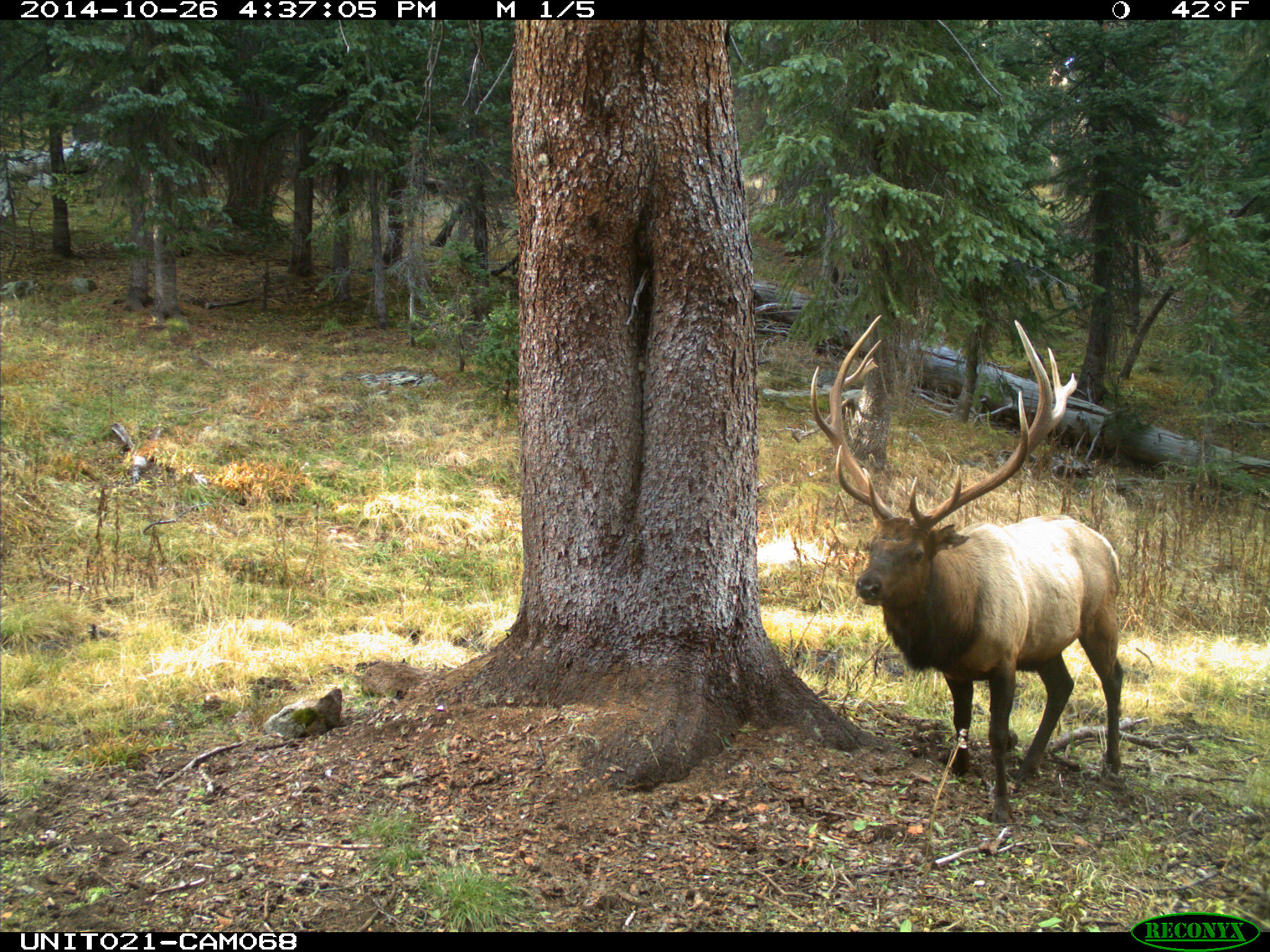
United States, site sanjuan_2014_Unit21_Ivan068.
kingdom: Animalia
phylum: Chordata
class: Mammalia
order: Artiodactyla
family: Cervidae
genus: Cervus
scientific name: Cervus elaphus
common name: red deer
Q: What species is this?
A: Cervus elaphus (red deer).